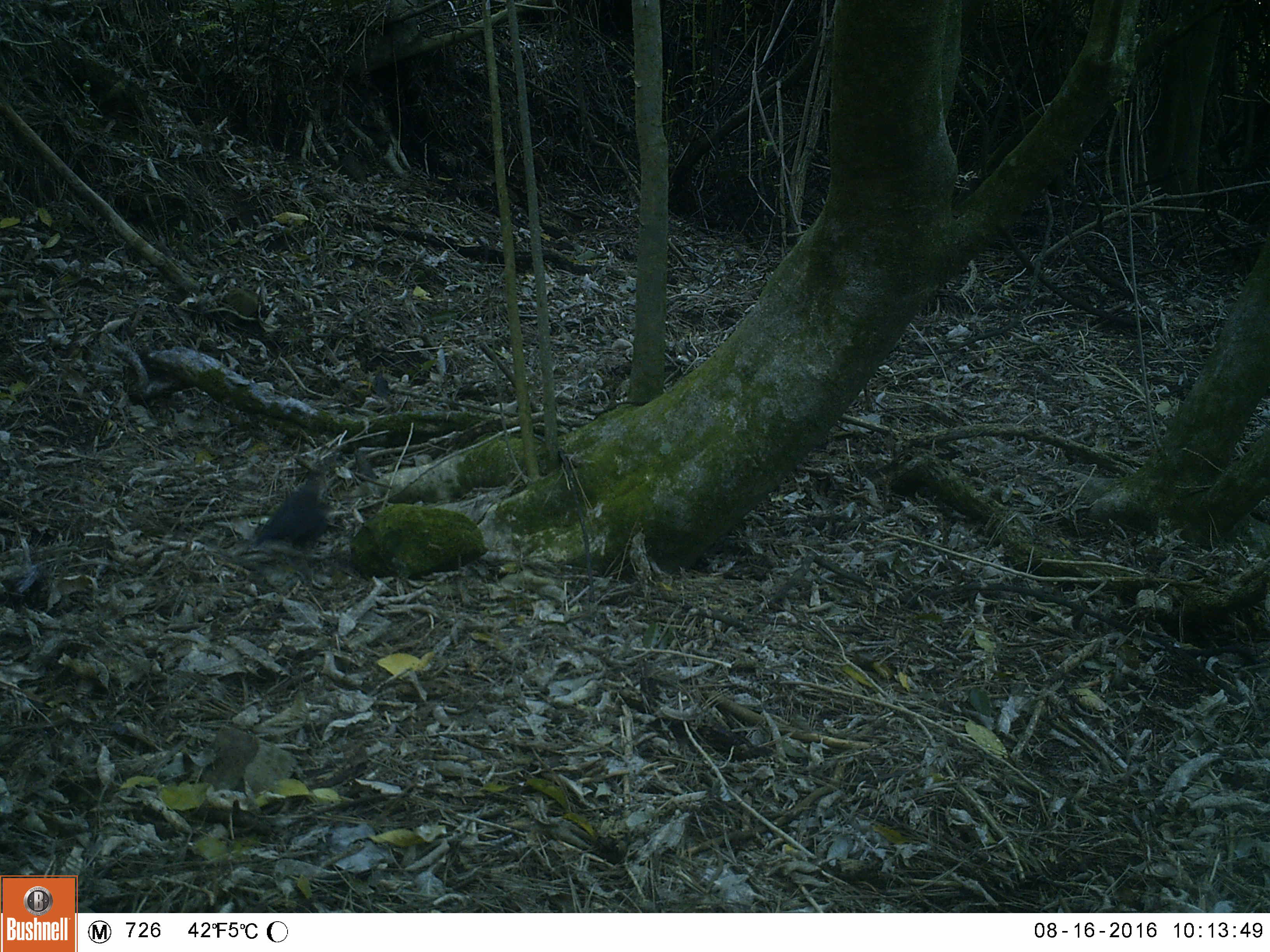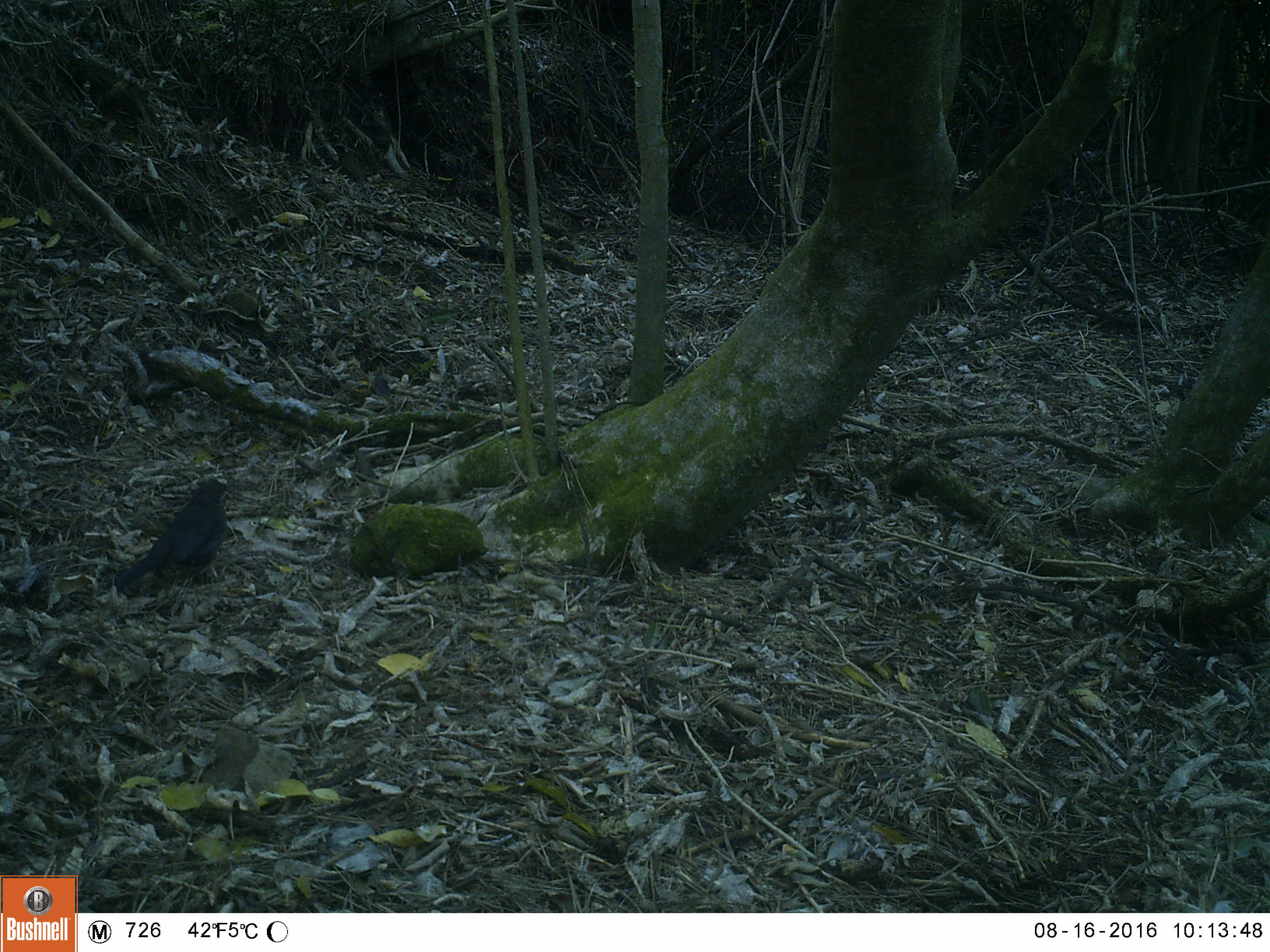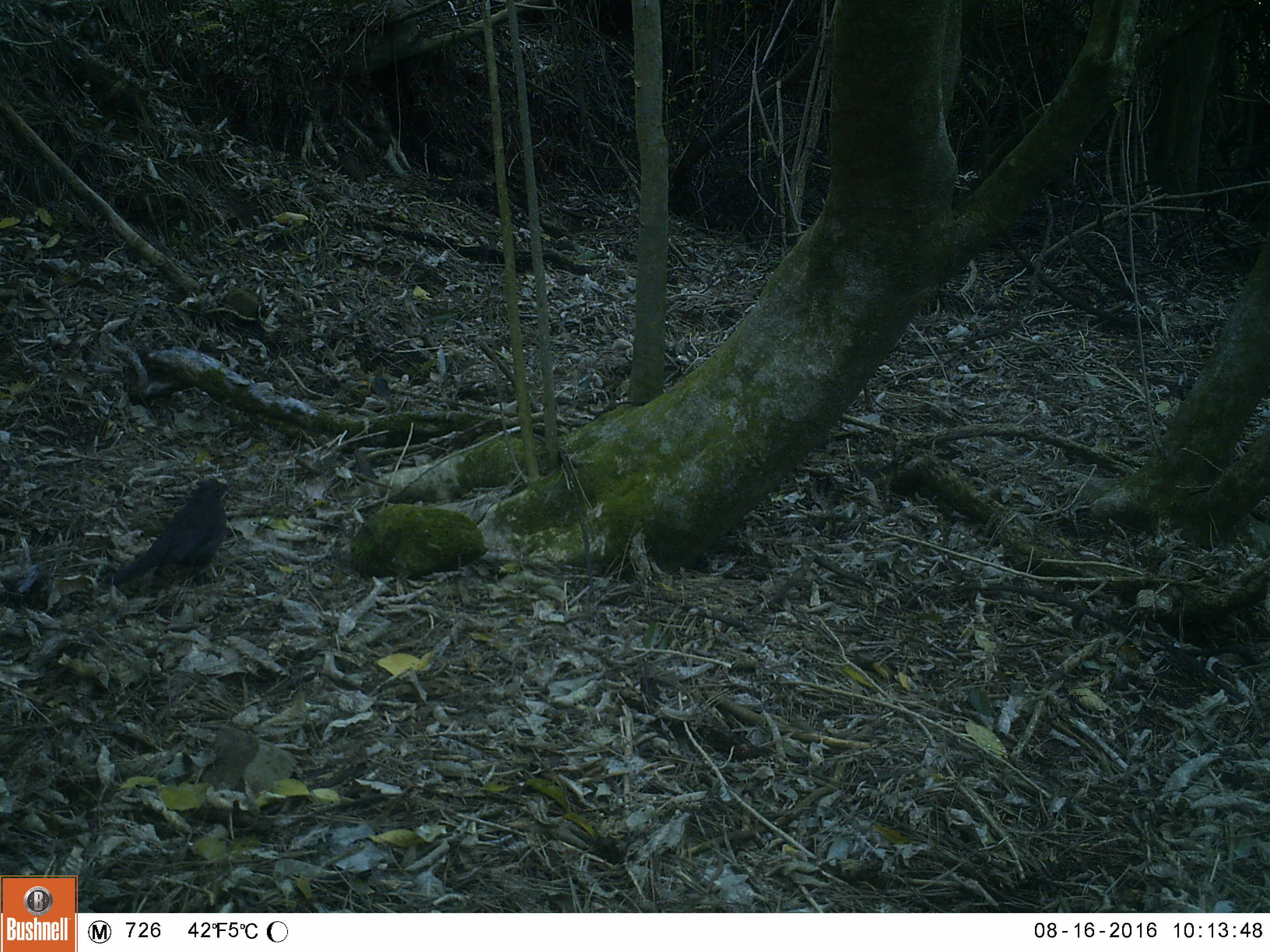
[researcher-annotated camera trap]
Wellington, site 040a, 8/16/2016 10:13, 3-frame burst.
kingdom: Animalia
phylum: Chordata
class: Aves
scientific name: Aves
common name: bird